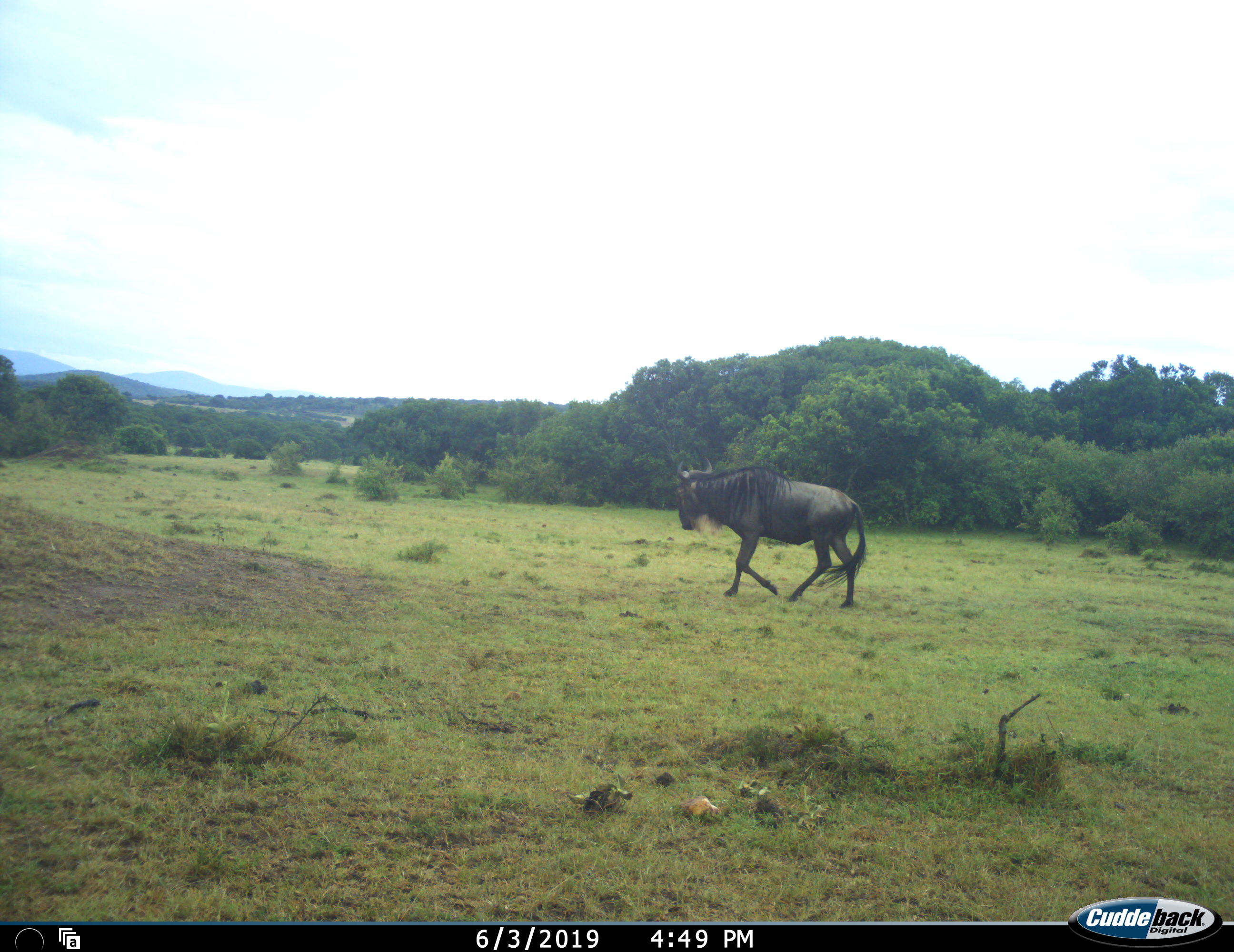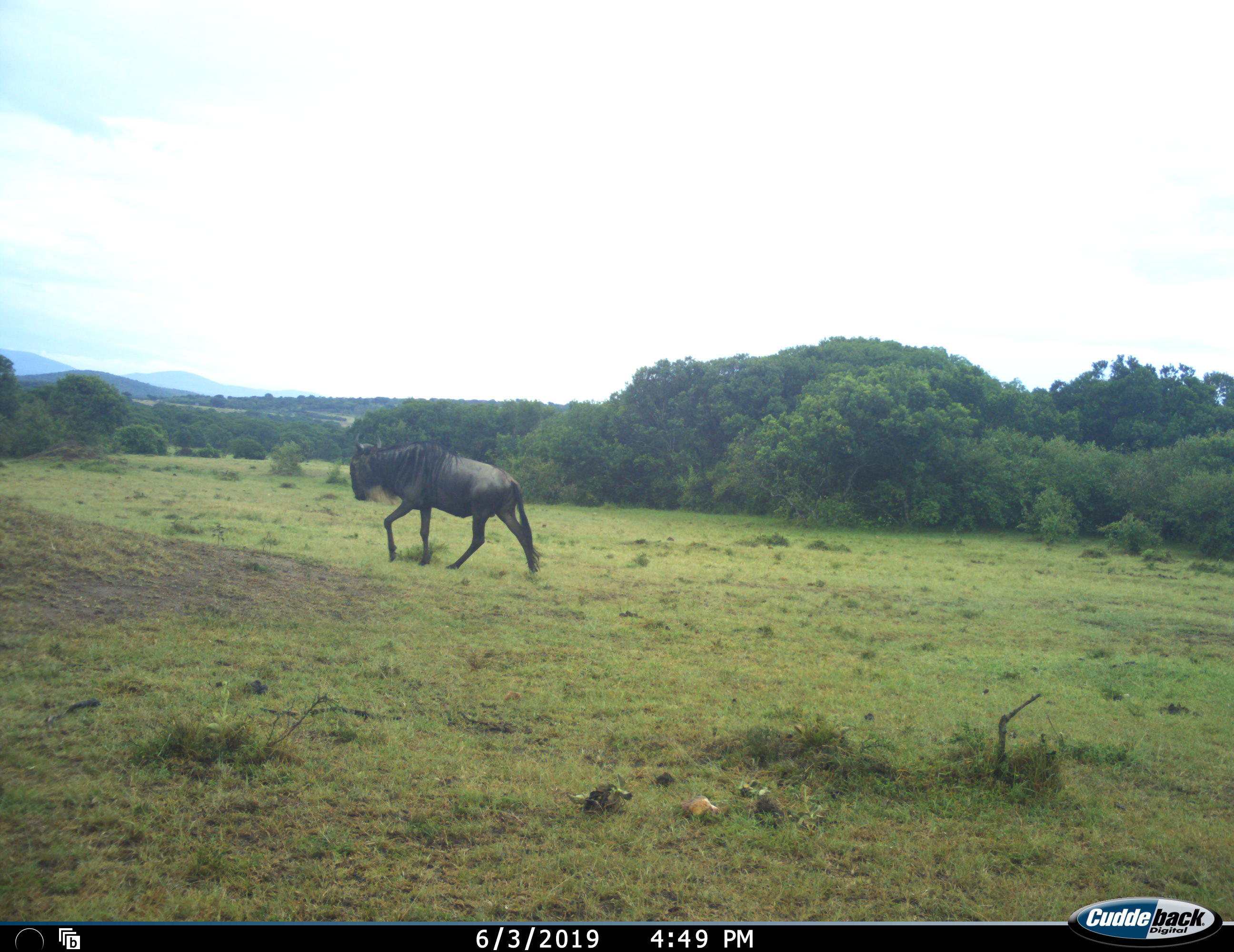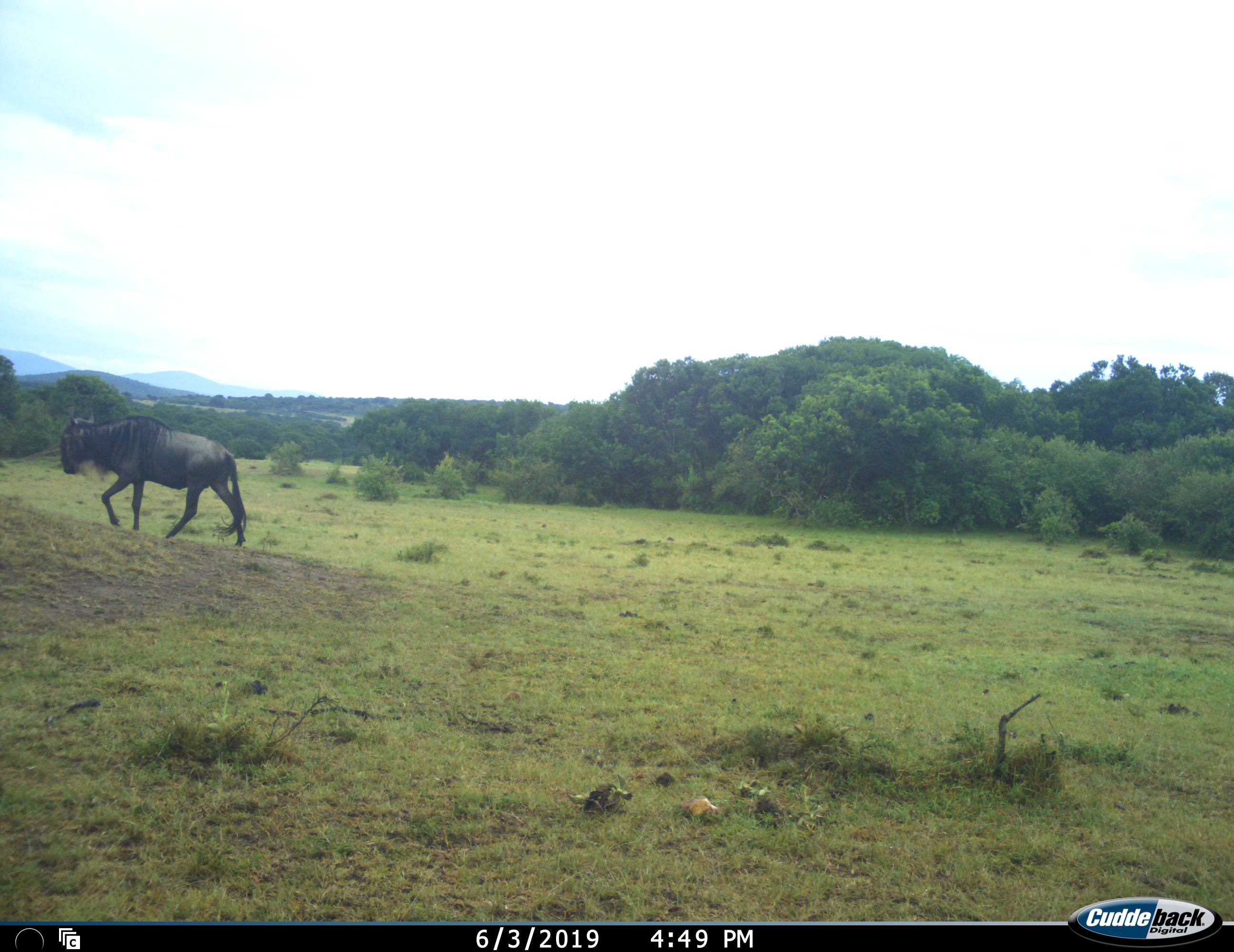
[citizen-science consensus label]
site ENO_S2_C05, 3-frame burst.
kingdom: Animalia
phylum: Chordata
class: Mammalia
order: Artiodactyla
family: Bovidae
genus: Connochaetes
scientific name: Connochaetes taurinus taurinus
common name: blue wildebeest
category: wildebeestblue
Wildebeestblue (blue wildebeest) (Connochaetes taurinus taurinus), count 1. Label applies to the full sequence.